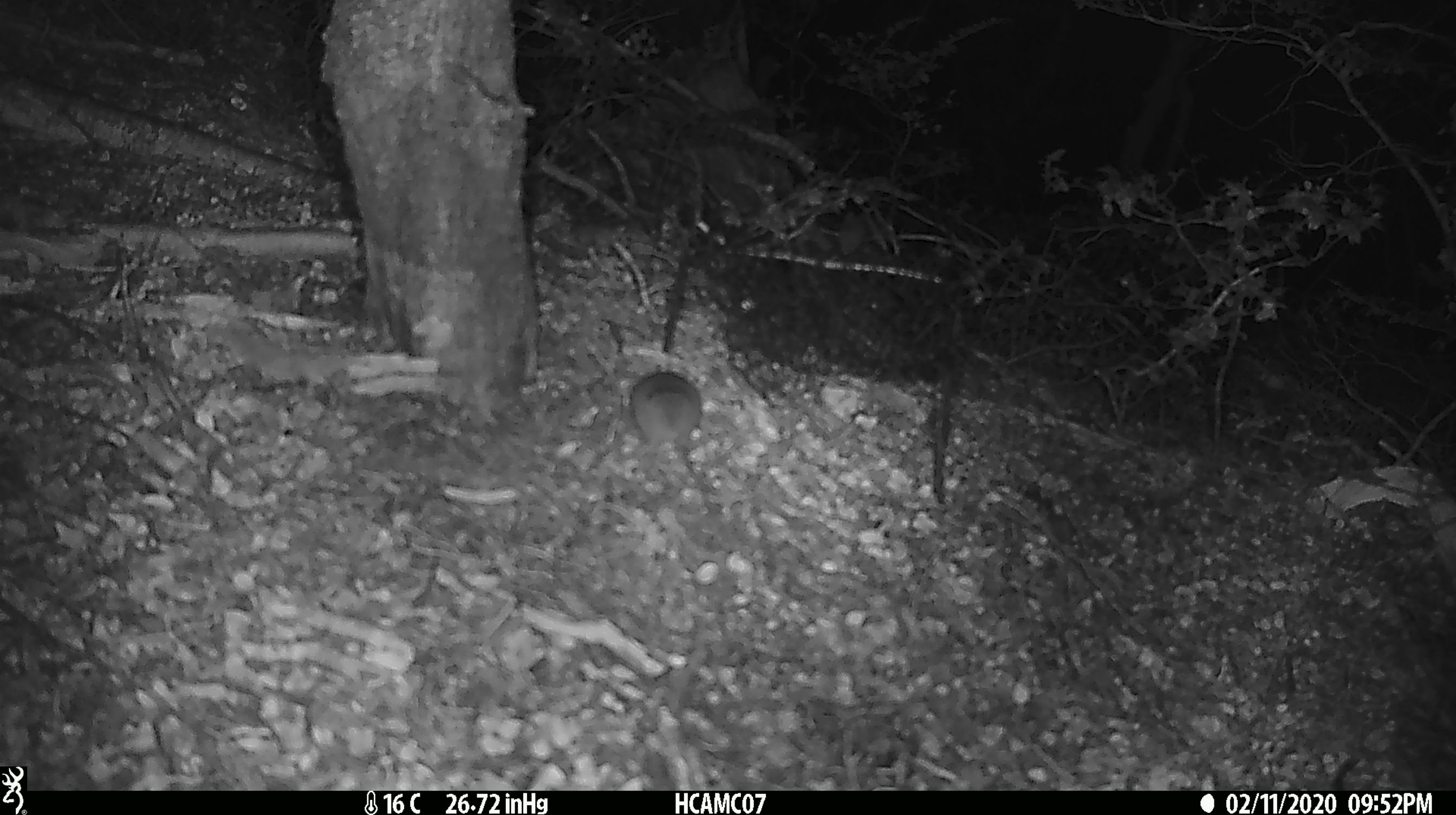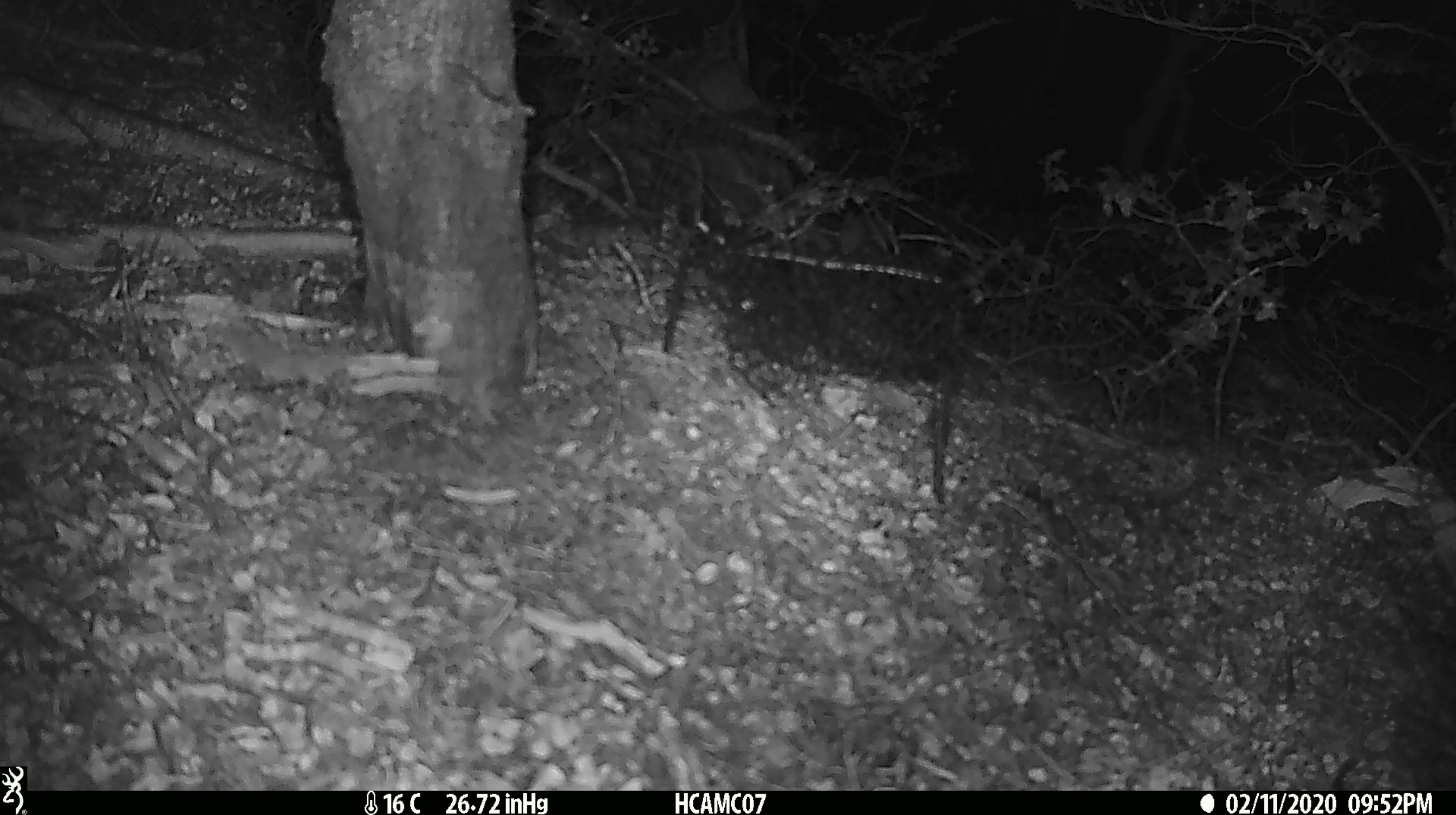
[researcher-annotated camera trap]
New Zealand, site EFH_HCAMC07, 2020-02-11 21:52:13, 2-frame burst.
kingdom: Animalia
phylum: Chordata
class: Mammalia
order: Rodentia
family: Muridae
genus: Mus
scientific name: Mus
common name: mouse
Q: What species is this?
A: Mouse (Mus).